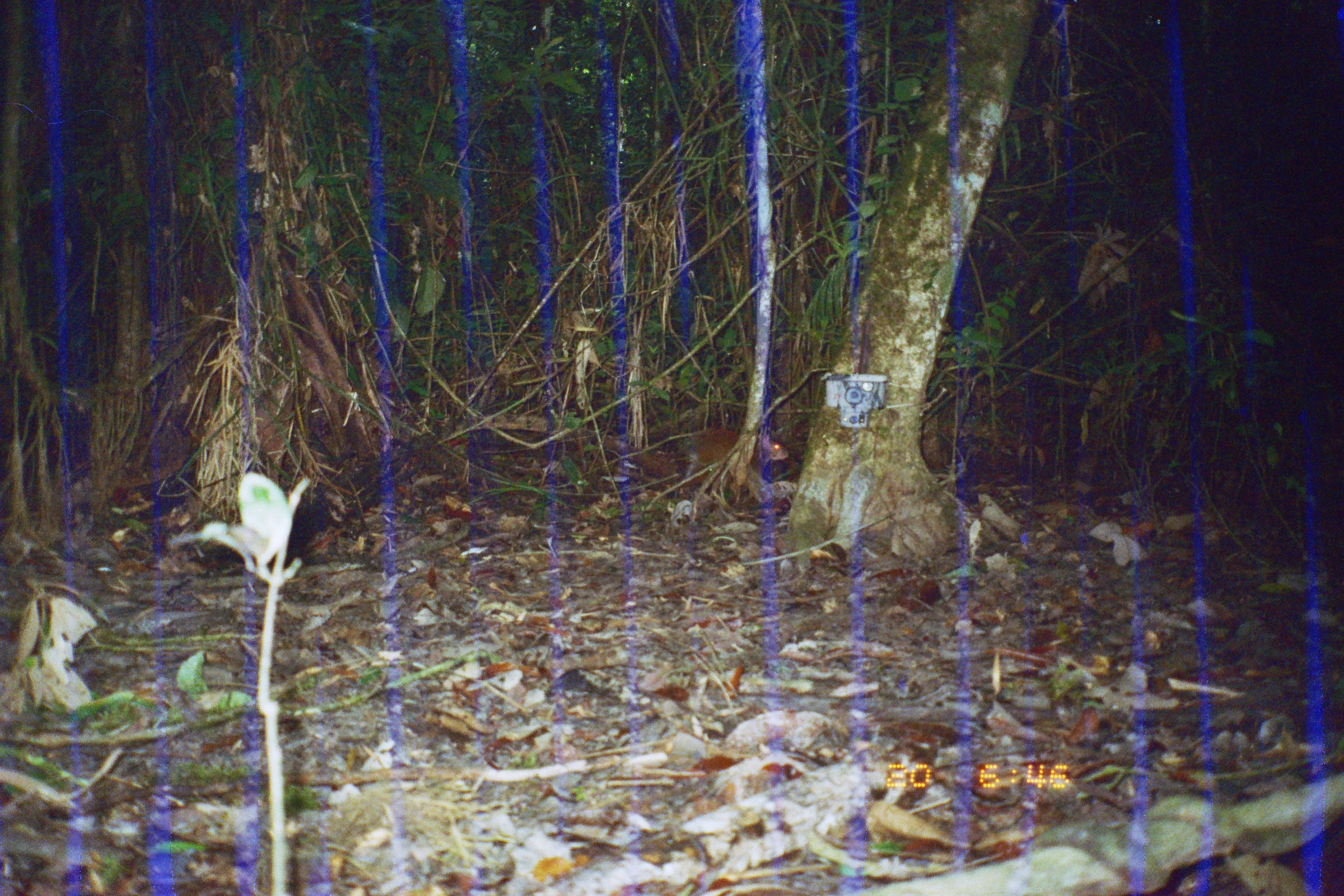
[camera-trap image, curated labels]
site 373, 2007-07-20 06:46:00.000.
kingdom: Animalia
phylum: Chordata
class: Mammalia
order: Rodentia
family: Dasyproctidae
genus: Dasyprocta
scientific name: Dasyprocta punctata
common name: central american agouti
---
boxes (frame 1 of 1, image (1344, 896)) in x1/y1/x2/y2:
dasyprocta punctata: 681/427/788/480